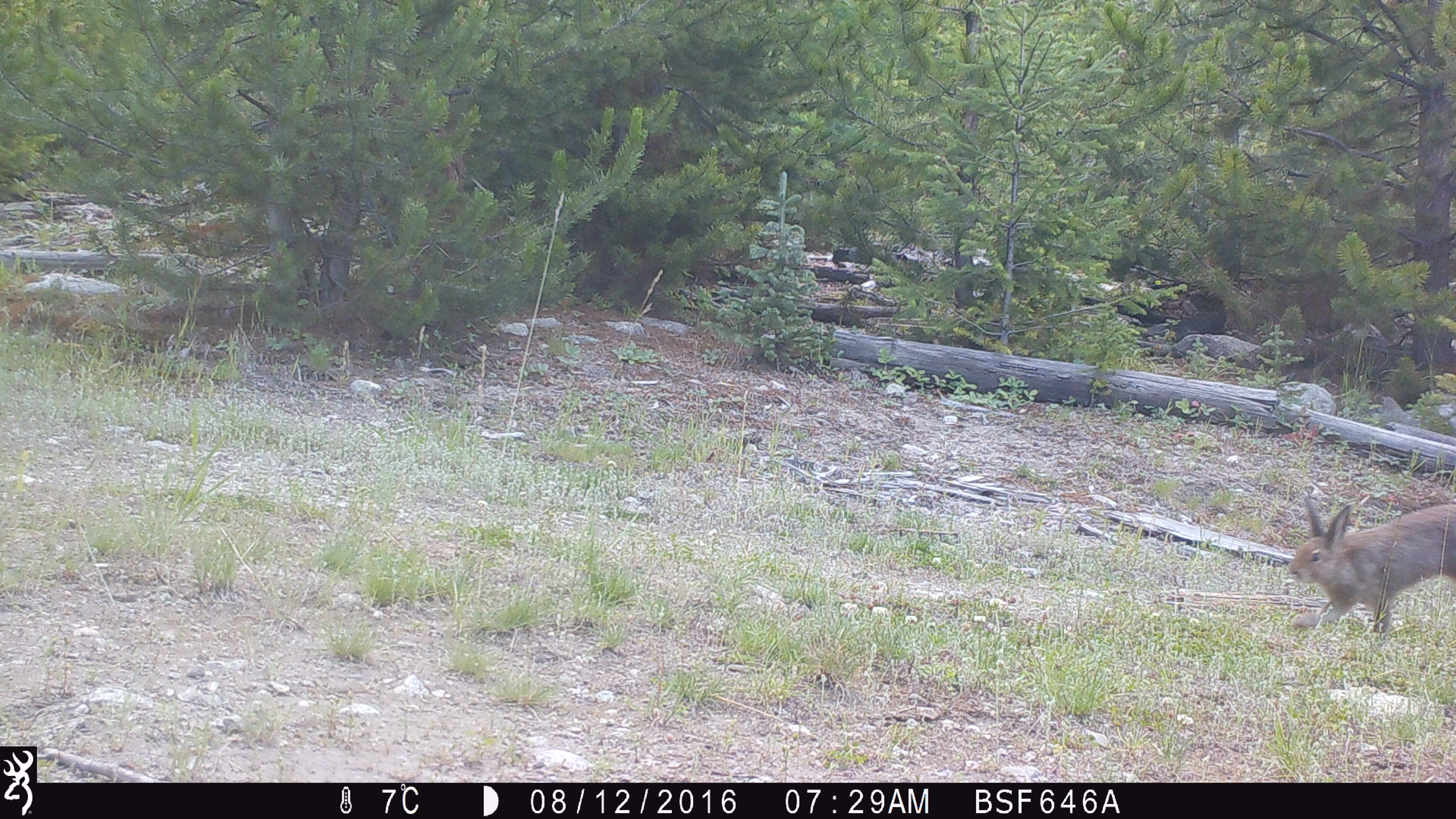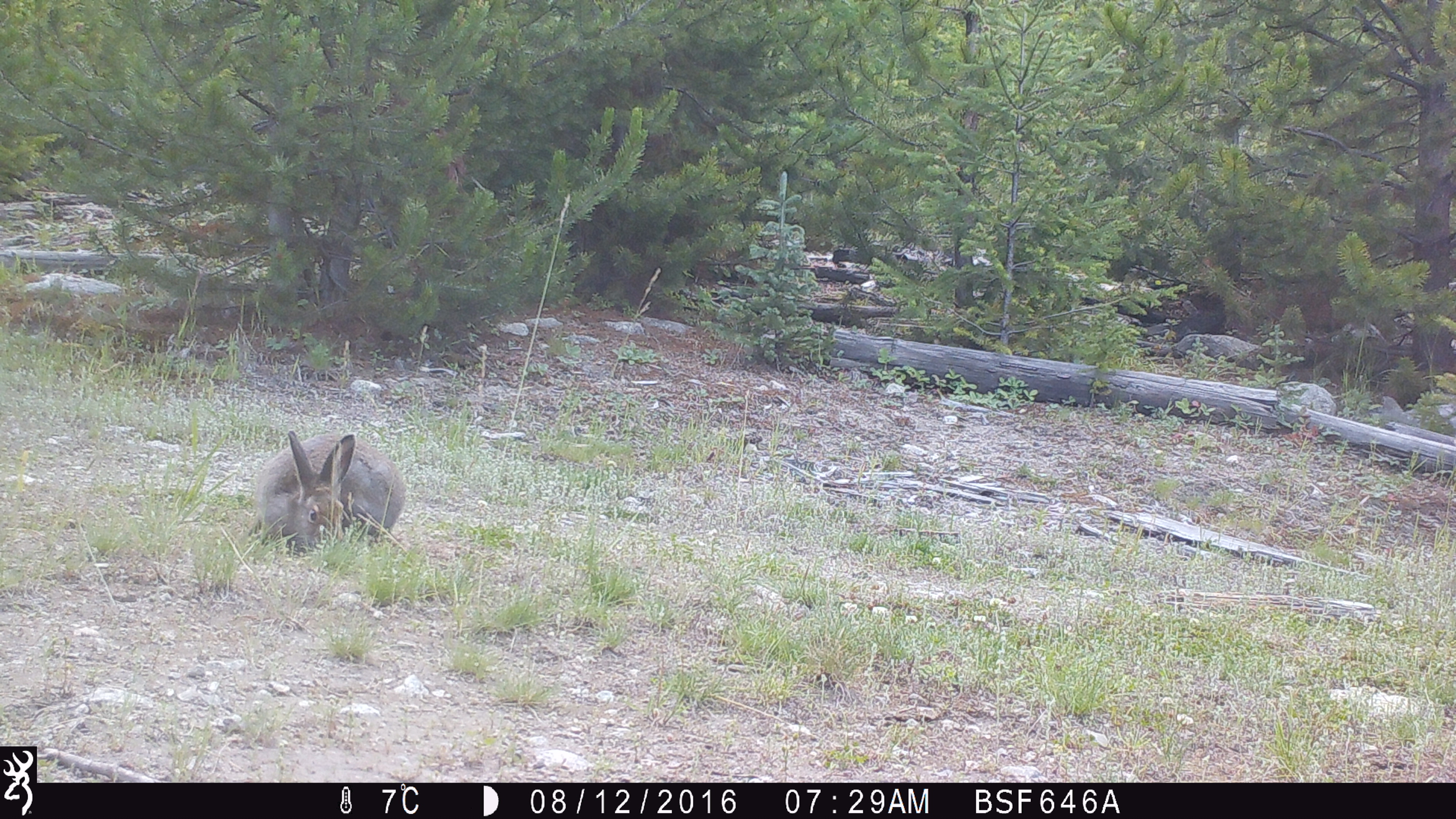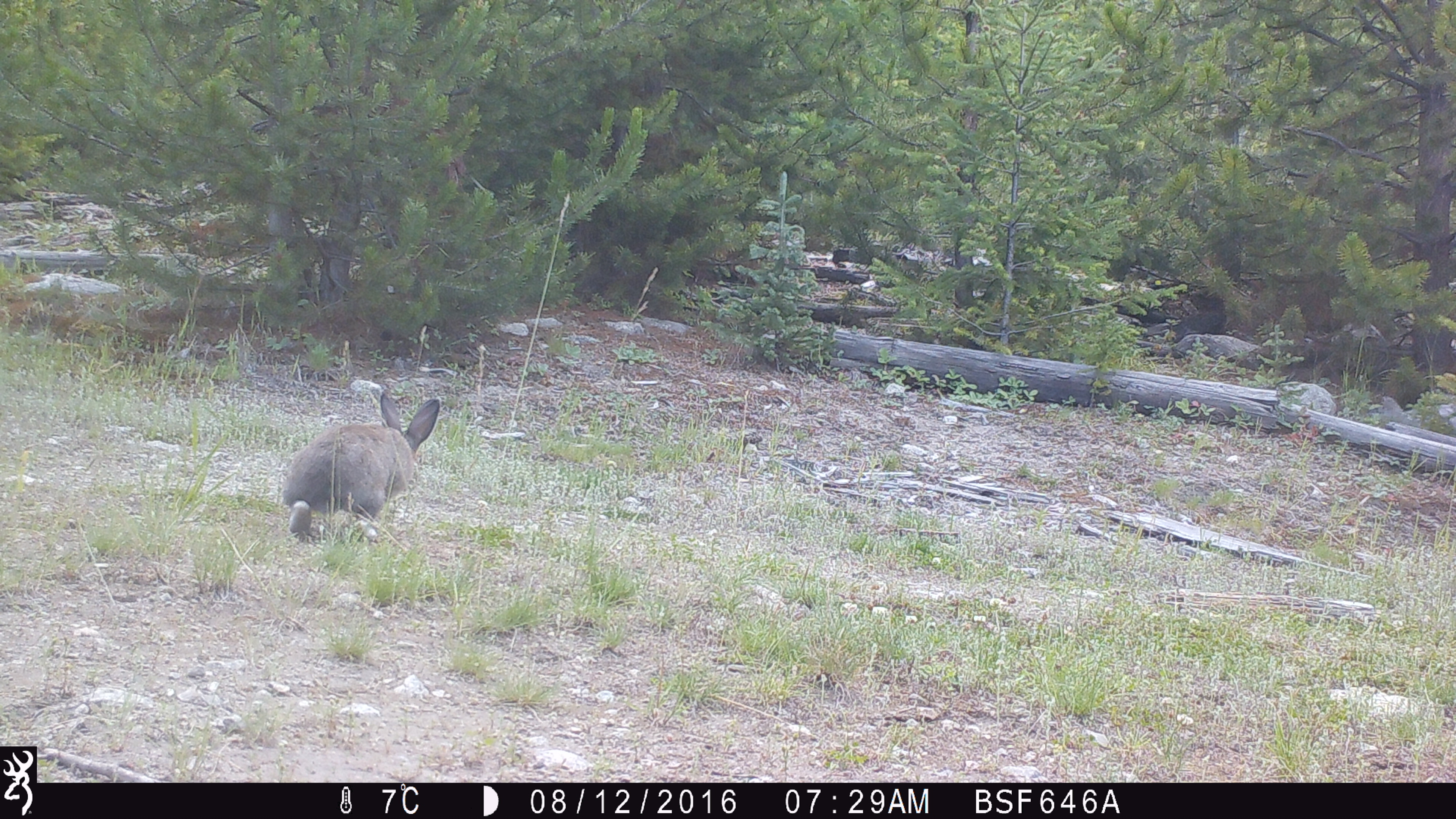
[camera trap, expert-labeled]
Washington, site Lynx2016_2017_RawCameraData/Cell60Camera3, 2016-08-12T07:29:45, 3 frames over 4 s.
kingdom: Animalia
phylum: Chordata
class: Mammalia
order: Lagomorpha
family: Leporidae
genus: Lepus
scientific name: Lepus americanus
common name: snowshoe hare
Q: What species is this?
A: Lepus americanus (snowshoe hare).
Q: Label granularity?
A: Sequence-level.